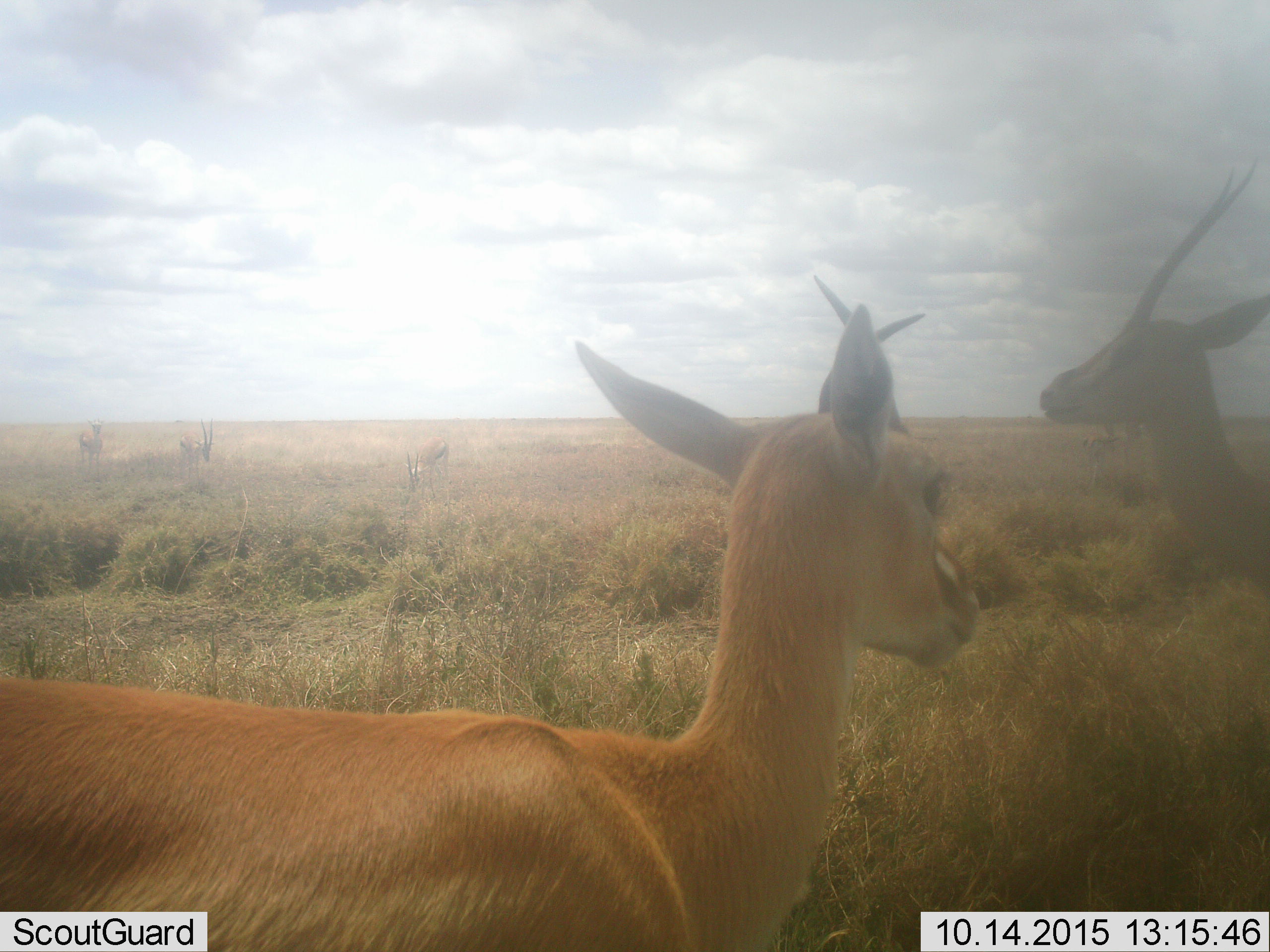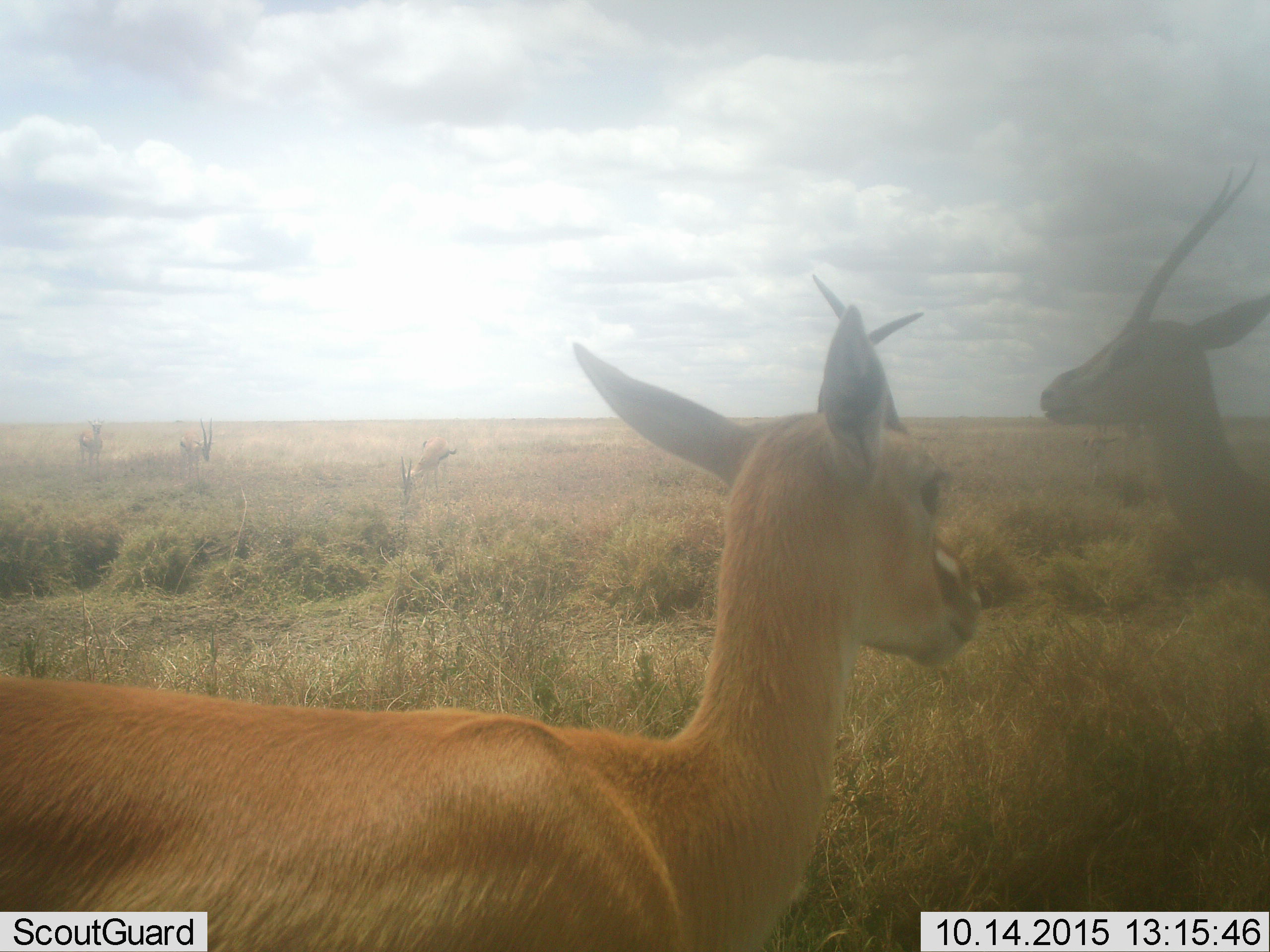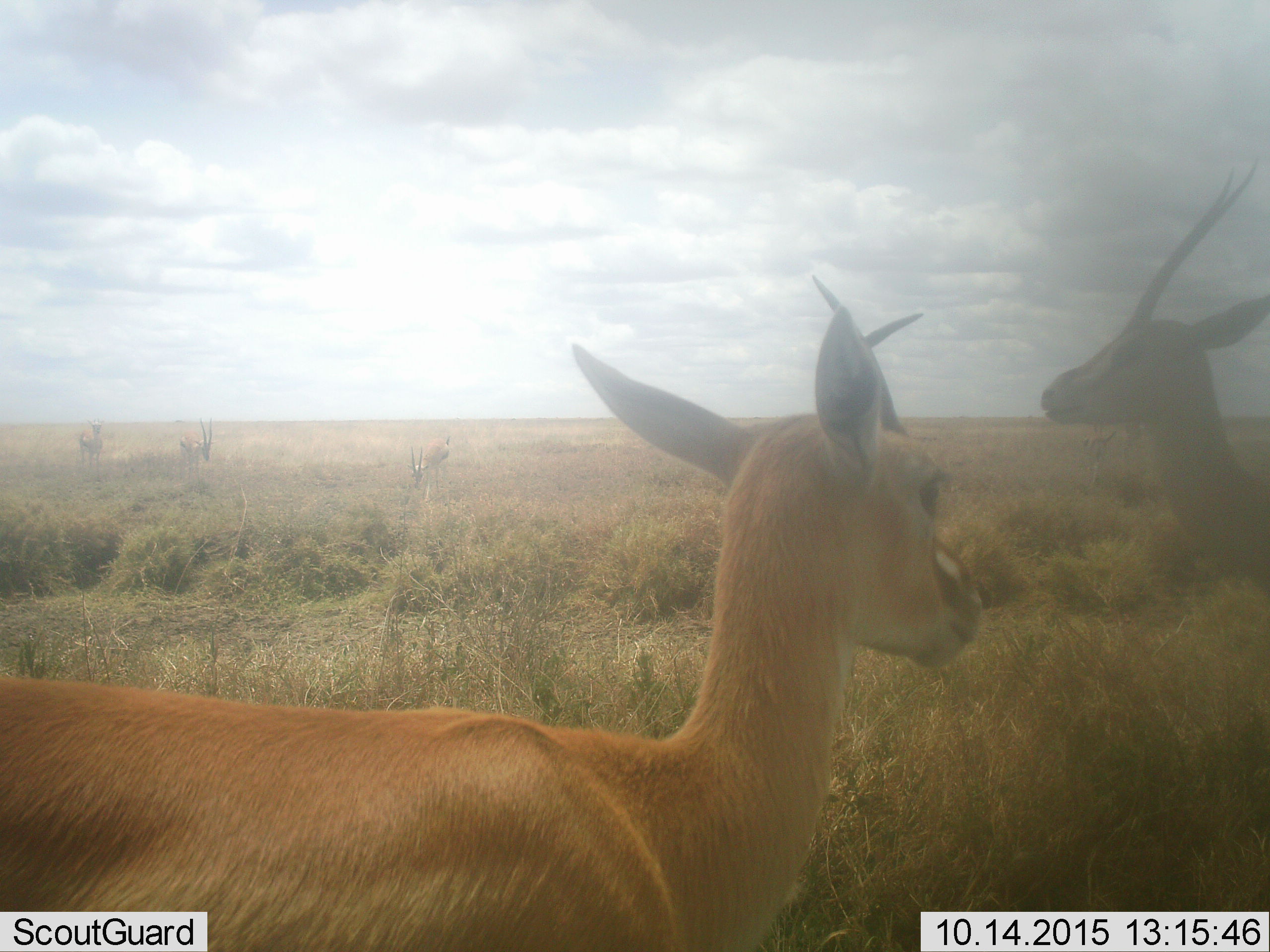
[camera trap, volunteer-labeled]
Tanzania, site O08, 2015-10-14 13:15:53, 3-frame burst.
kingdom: Animalia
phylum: Chordata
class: Mammalia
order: Artiodactyla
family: Bovidae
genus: Nanger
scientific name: Nanger granti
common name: grant's gazelle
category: gazellegrants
Gazellegrants (grant's gazelle) (Nanger granti), count 3. Behavior (volunteer vote fractions): standing 83%, resting 0%, moving 33%, interacting 17%. Young present (vote fraction): 0%. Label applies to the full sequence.